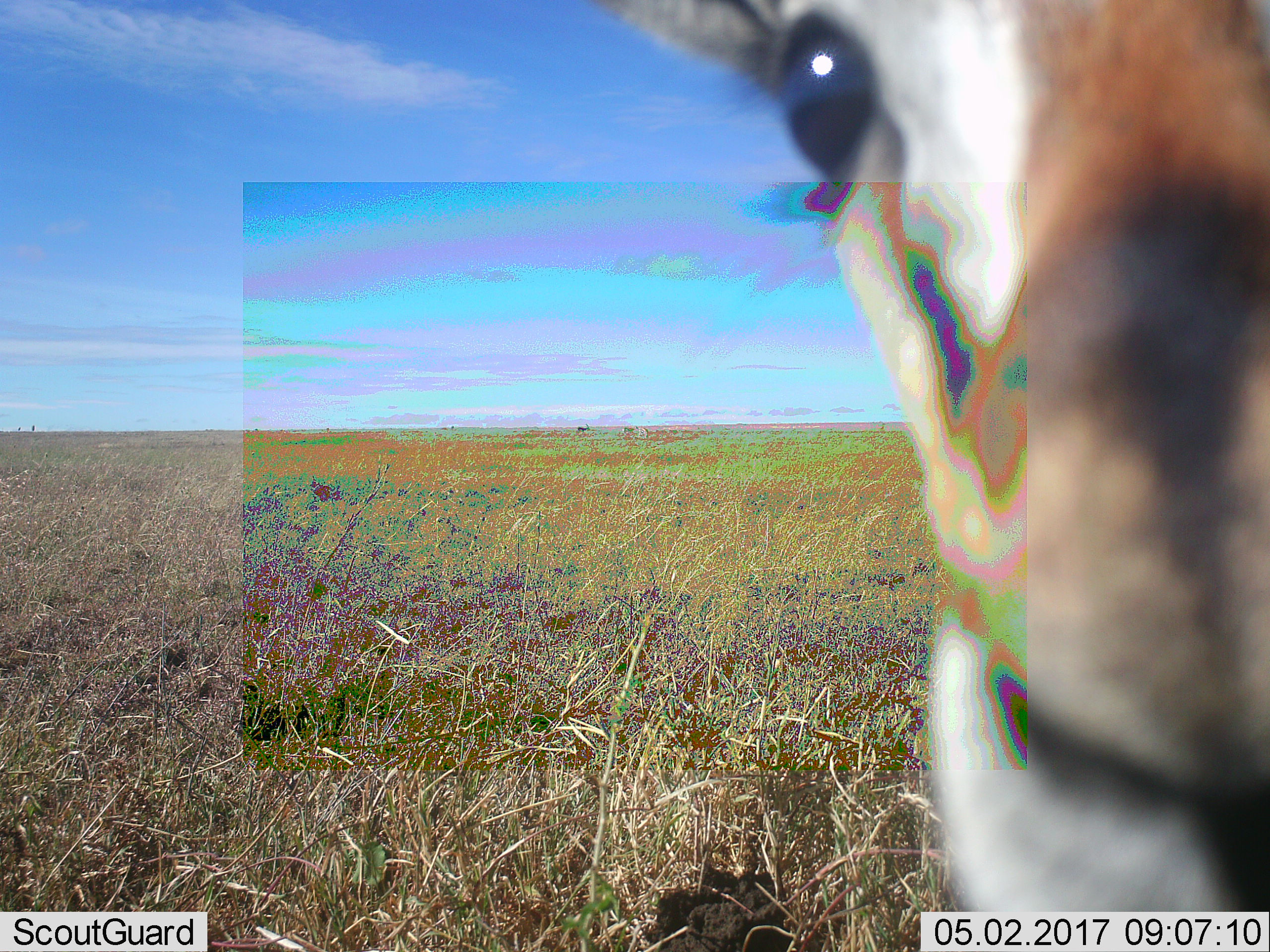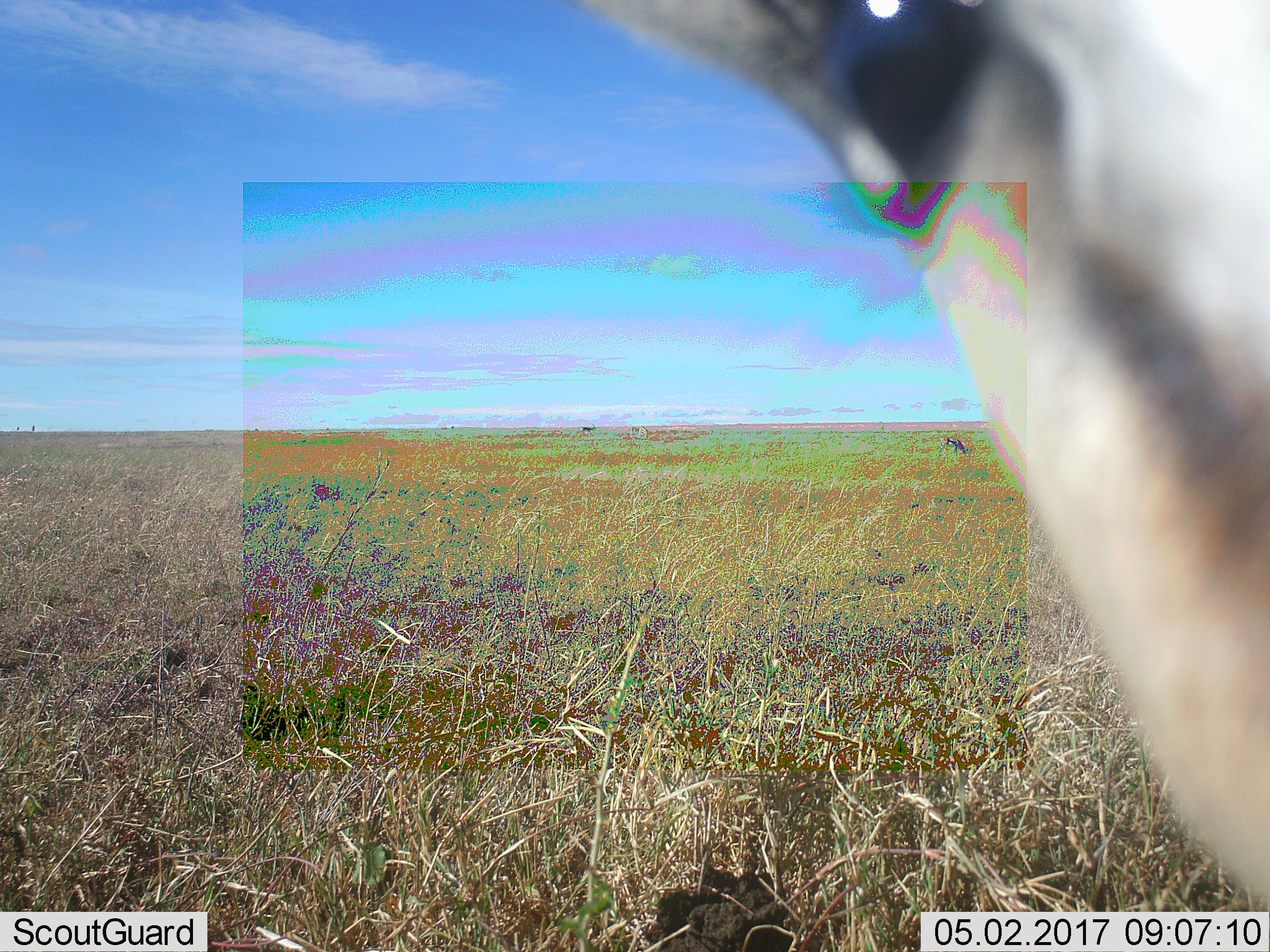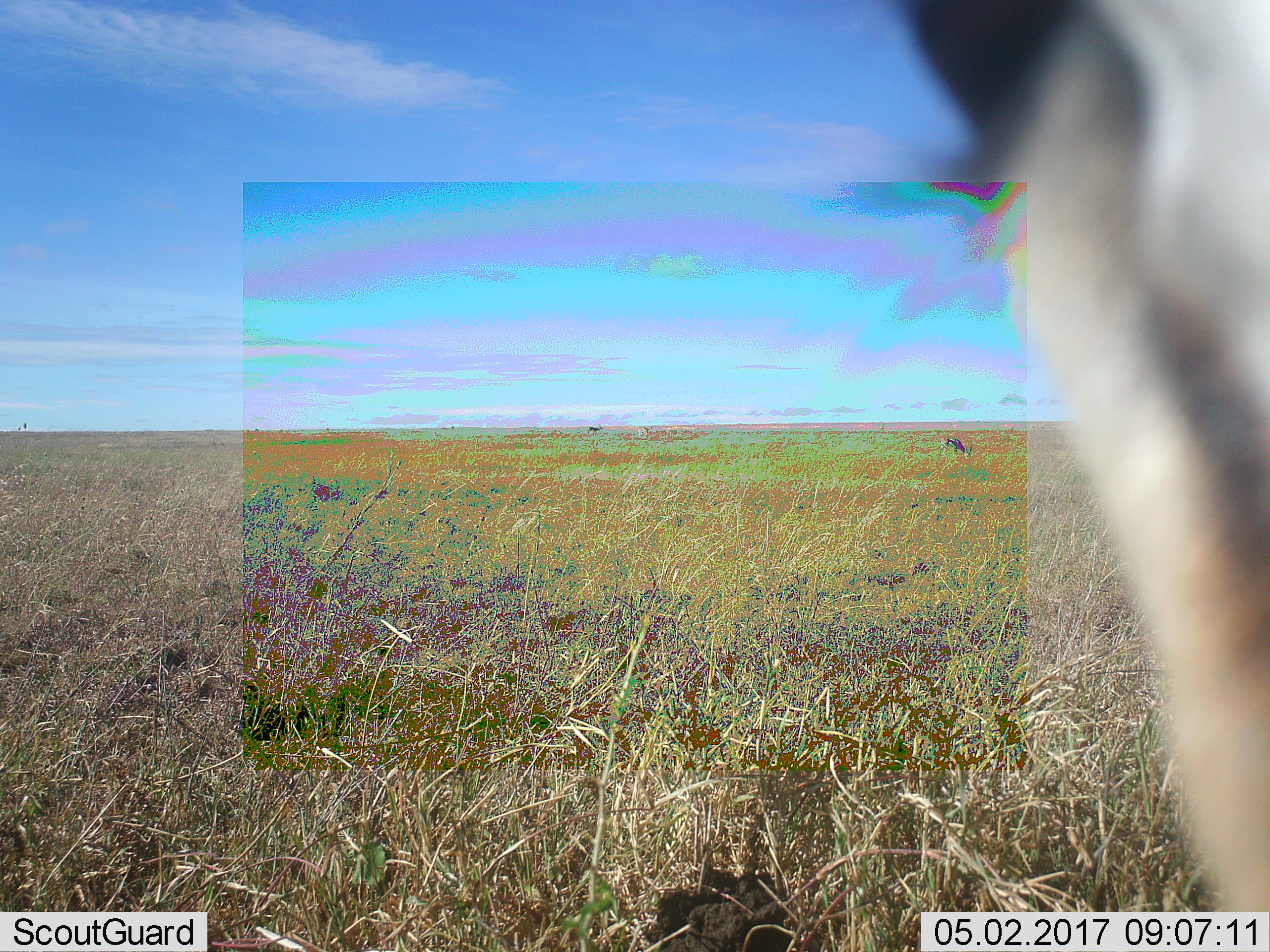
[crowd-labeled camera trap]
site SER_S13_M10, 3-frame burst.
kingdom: Animalia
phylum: Chordata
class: Mammalia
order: Artiodactyla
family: Bovidae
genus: Eudorcas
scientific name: Eudorcas thomsonii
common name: thomson's gazelle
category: gazellethomsons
Gazellethomsons (thomson's gazelle) (Eudorcas thomsonii), count 1. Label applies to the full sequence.